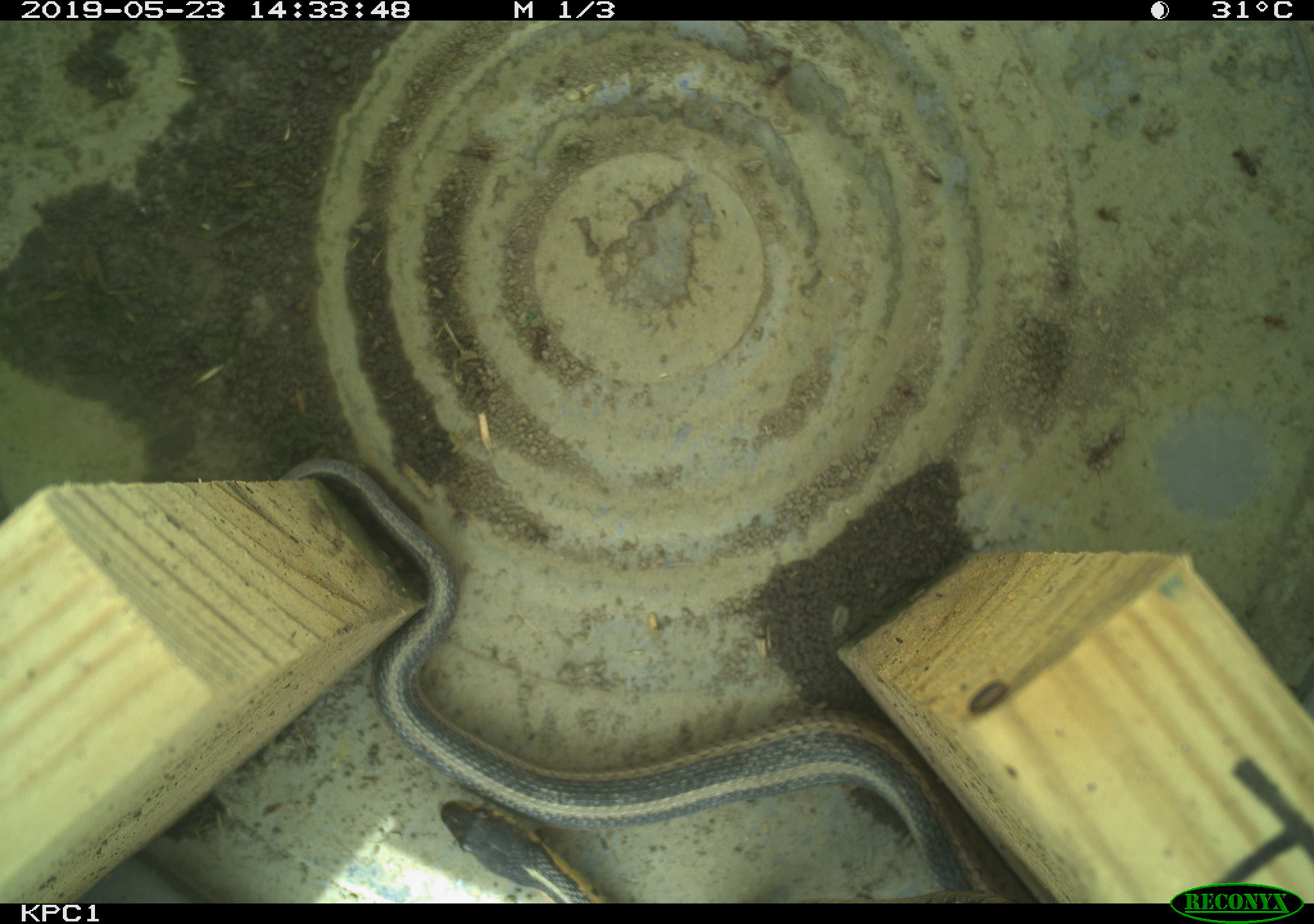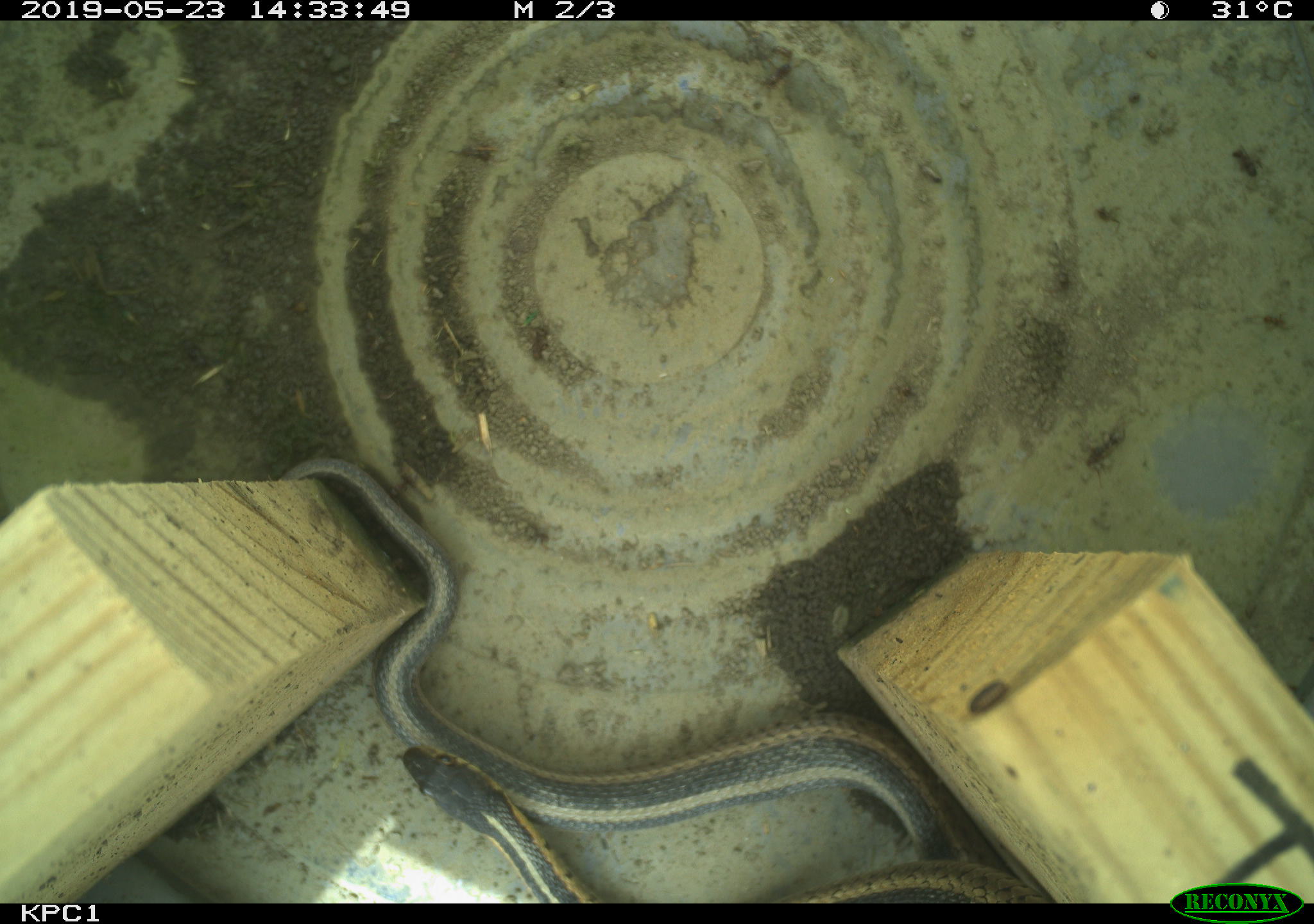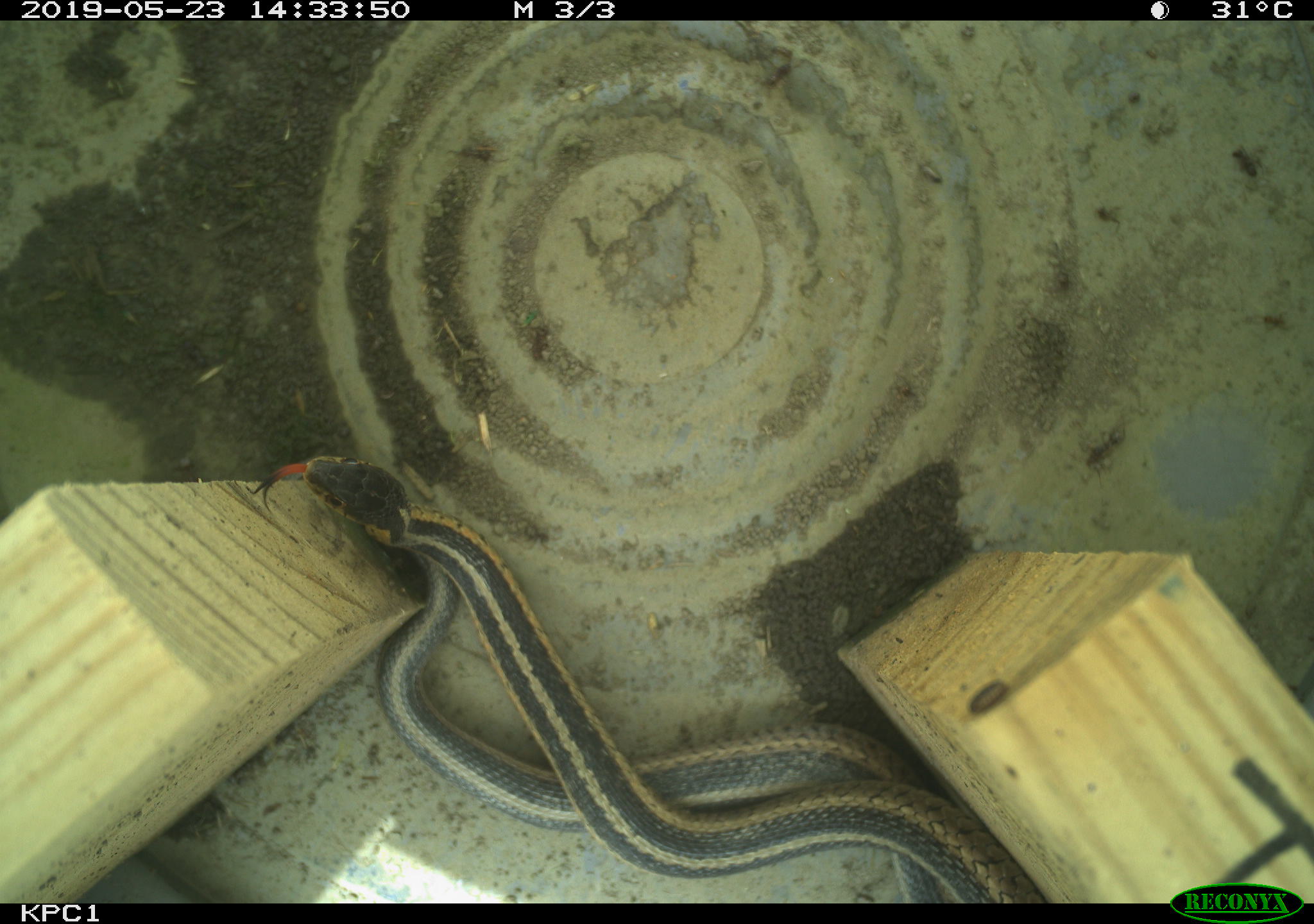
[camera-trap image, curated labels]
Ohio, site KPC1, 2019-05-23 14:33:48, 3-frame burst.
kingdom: Animalia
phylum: Chordata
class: Reptilia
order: Squamata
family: Colubridae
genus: Thamnophis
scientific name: Thamnophis sirtalis sirtalis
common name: eastern gartersnake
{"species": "eastern gartersnake (Thamnophis sirtalis sirtalis)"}